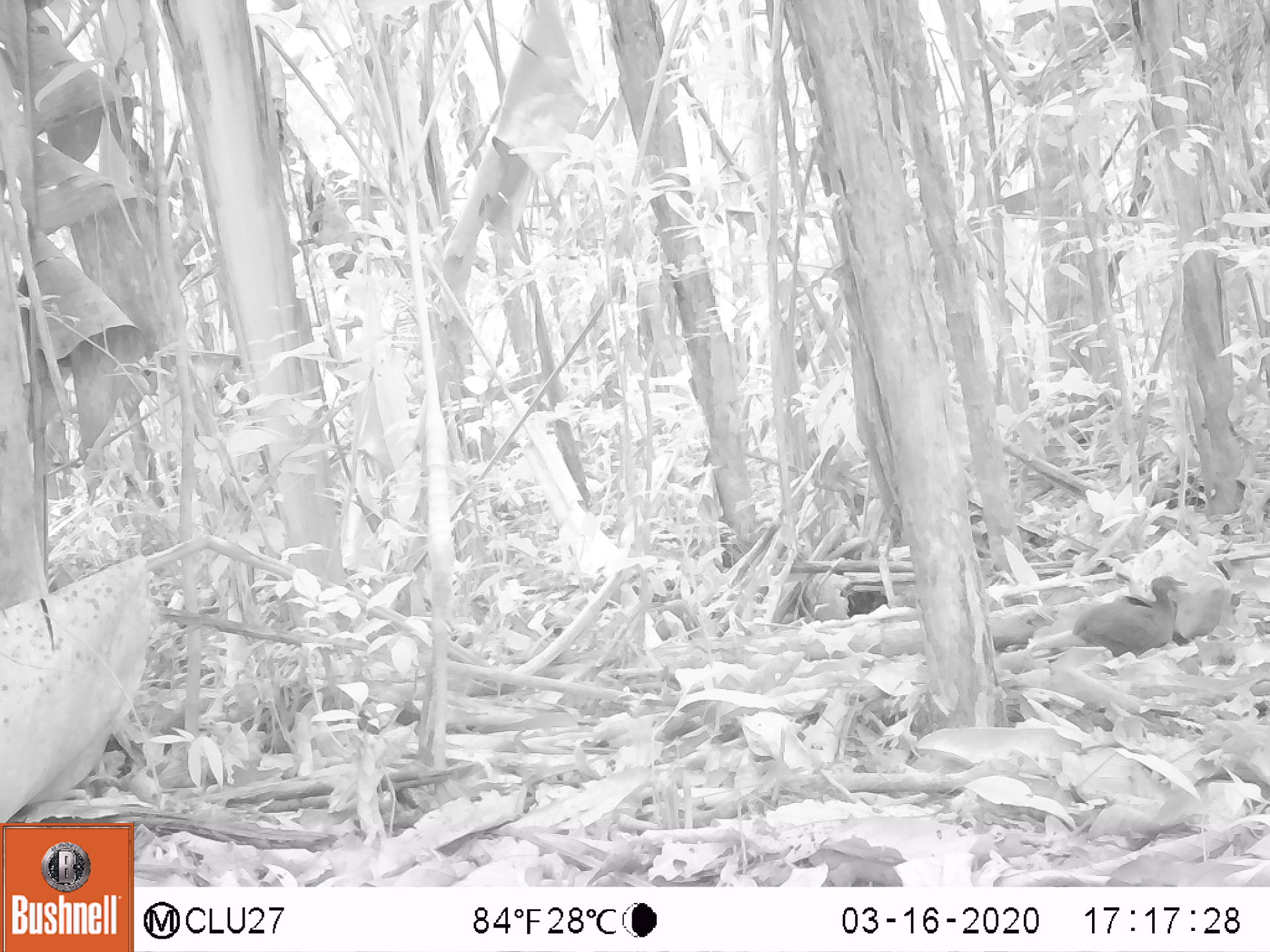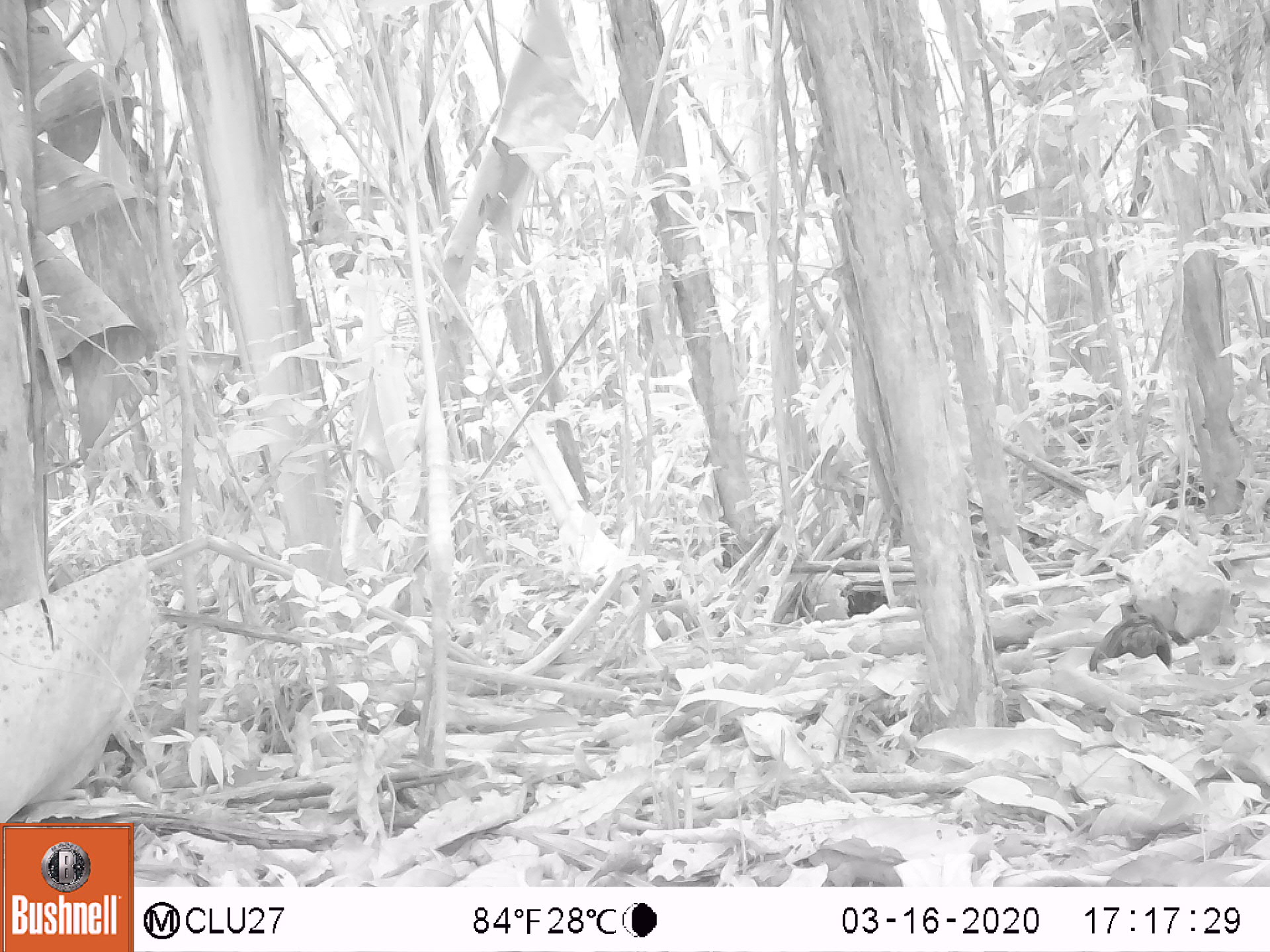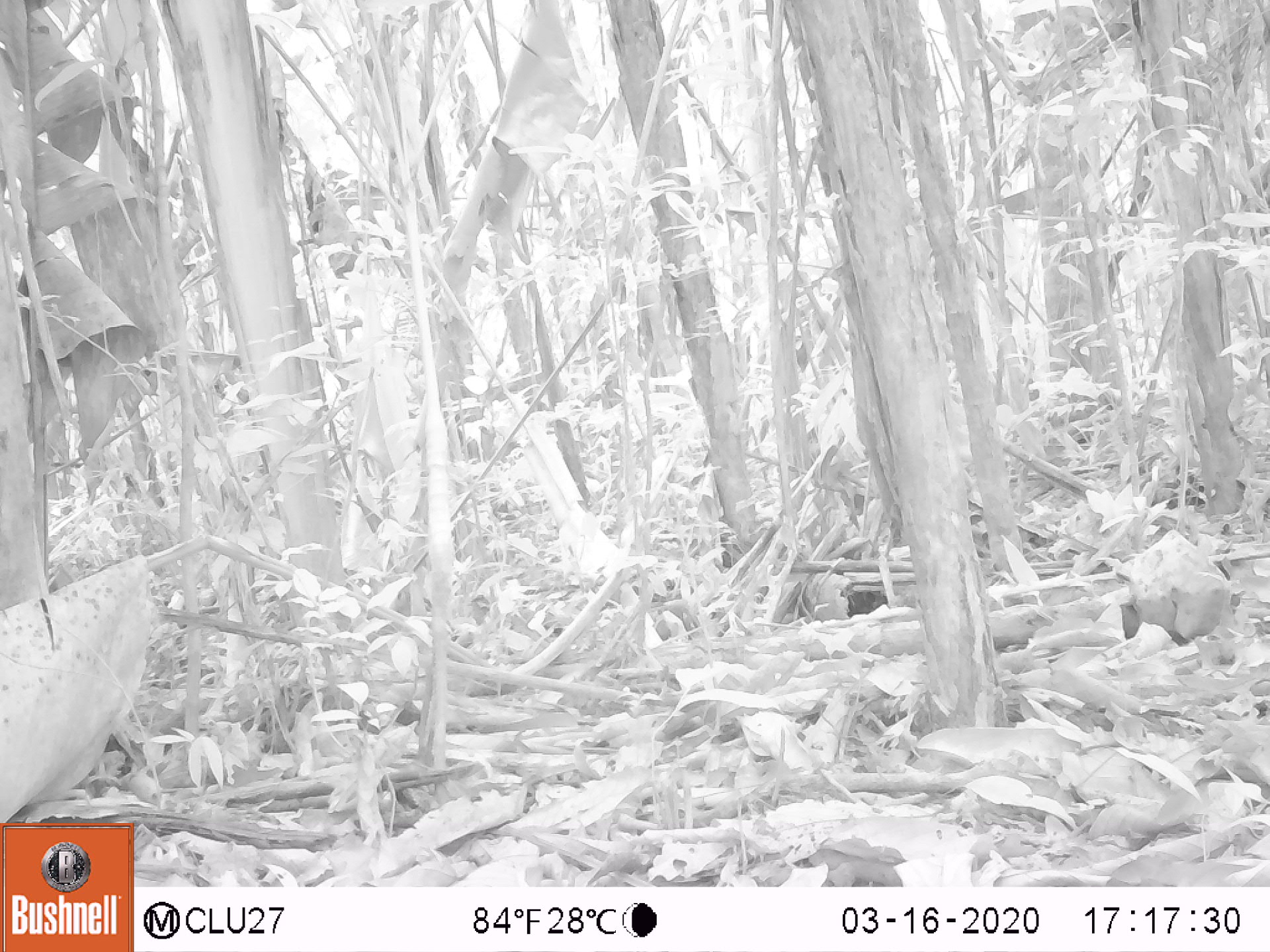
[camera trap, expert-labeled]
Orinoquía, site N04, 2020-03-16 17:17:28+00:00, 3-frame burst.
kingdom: Animalia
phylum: Chordata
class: Aves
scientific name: Aves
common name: bird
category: unknown bird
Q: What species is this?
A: Unknown bird (bird) (Aves).